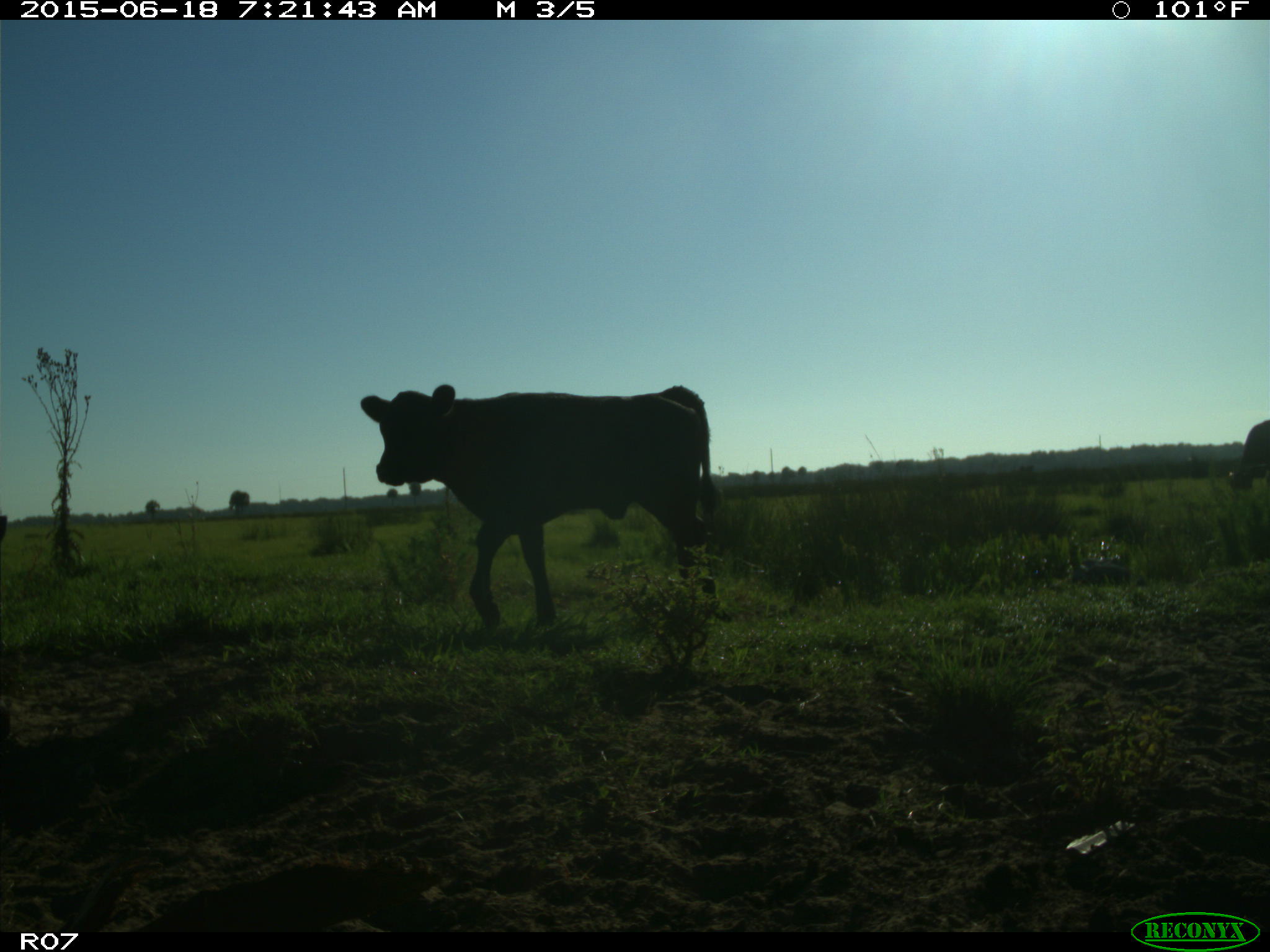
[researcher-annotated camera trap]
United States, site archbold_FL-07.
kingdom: Animalia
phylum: Chordata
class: Mammalia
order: Artiodactyla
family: Bovidae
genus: Bos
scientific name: Bos taurus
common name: domestic cow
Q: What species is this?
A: Bos taurus (domestic cow).